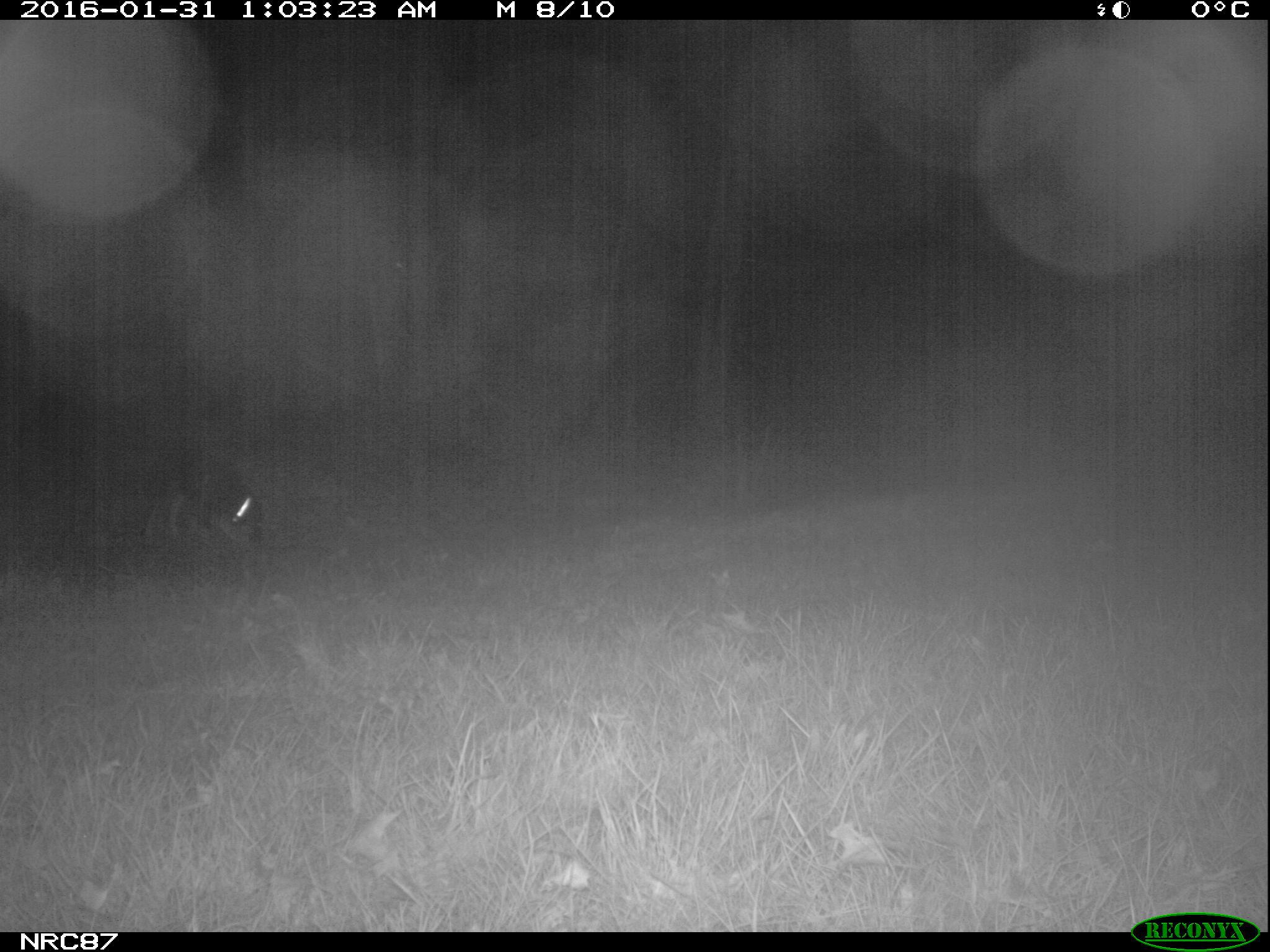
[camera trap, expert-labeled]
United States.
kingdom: Animalia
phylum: Chordata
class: Mammalia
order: Carnivora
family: Canidae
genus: Canis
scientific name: Canis familiaris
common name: domestic dog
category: Dog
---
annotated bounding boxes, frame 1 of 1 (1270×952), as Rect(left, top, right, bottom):
Dog: Rect(87, 452, 263, 568)